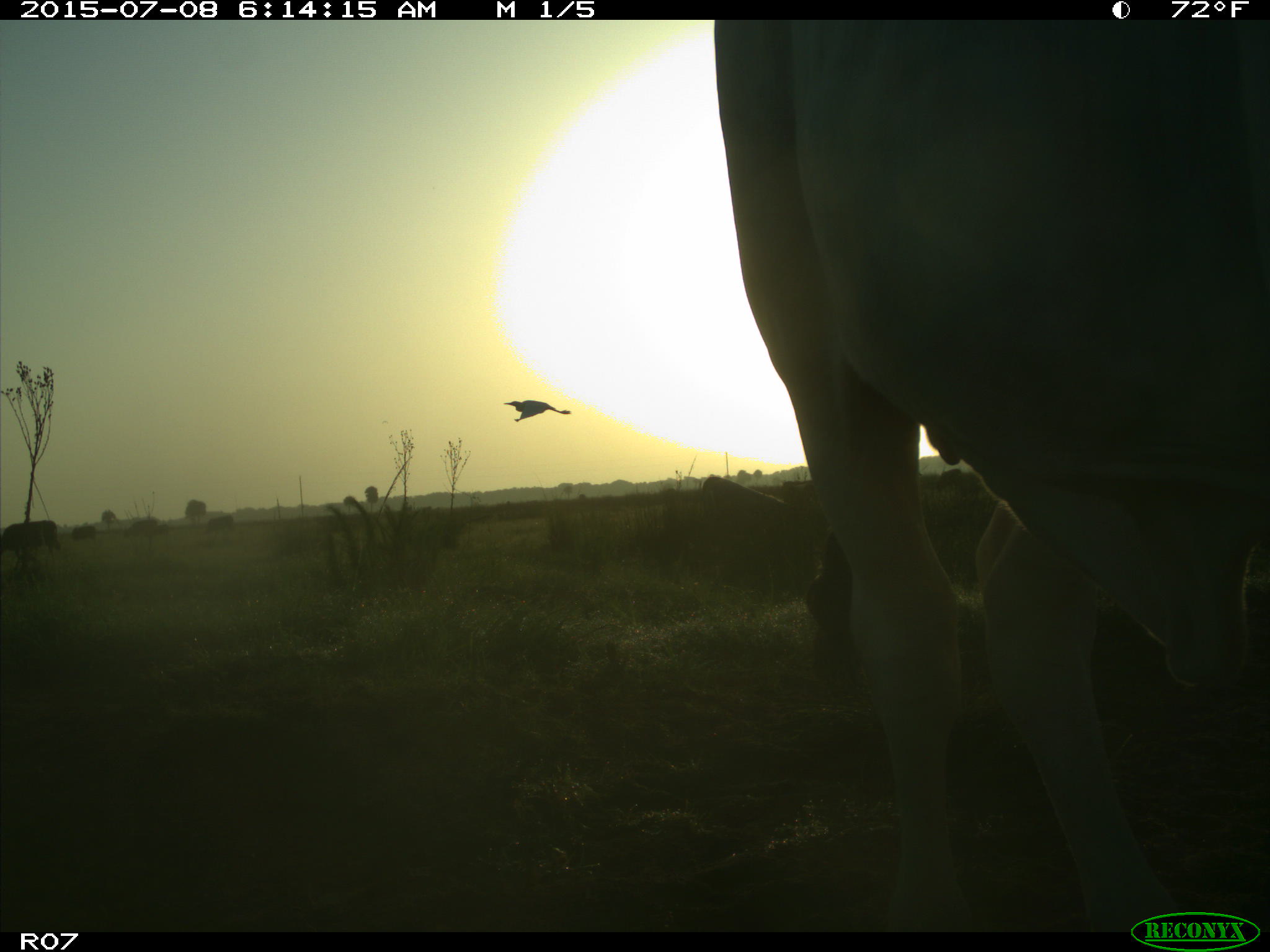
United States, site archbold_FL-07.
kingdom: Animalia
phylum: Chordata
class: Mammalia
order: Artiodactyla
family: Bovidae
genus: Bos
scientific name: Bos taurus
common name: domestic cow